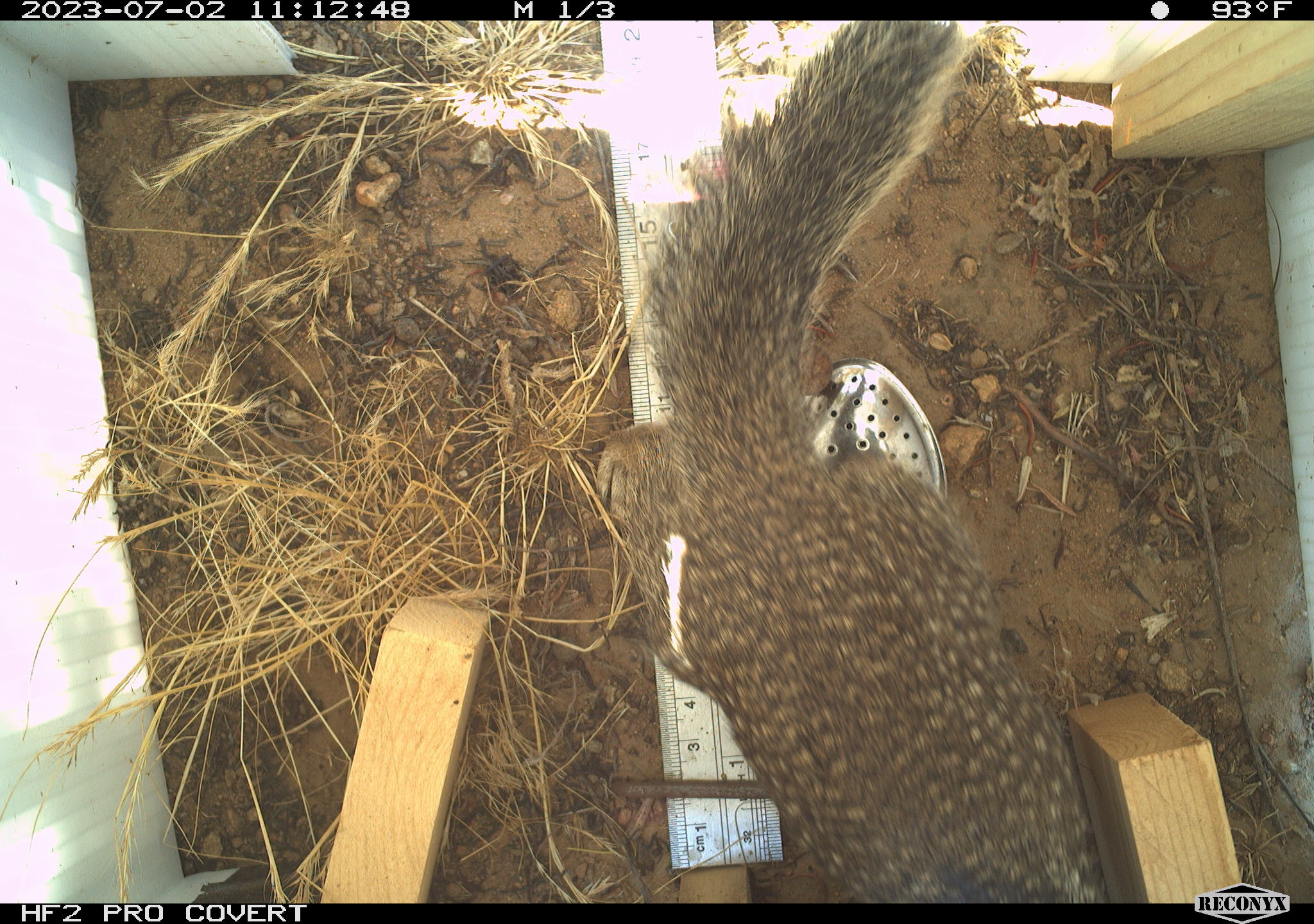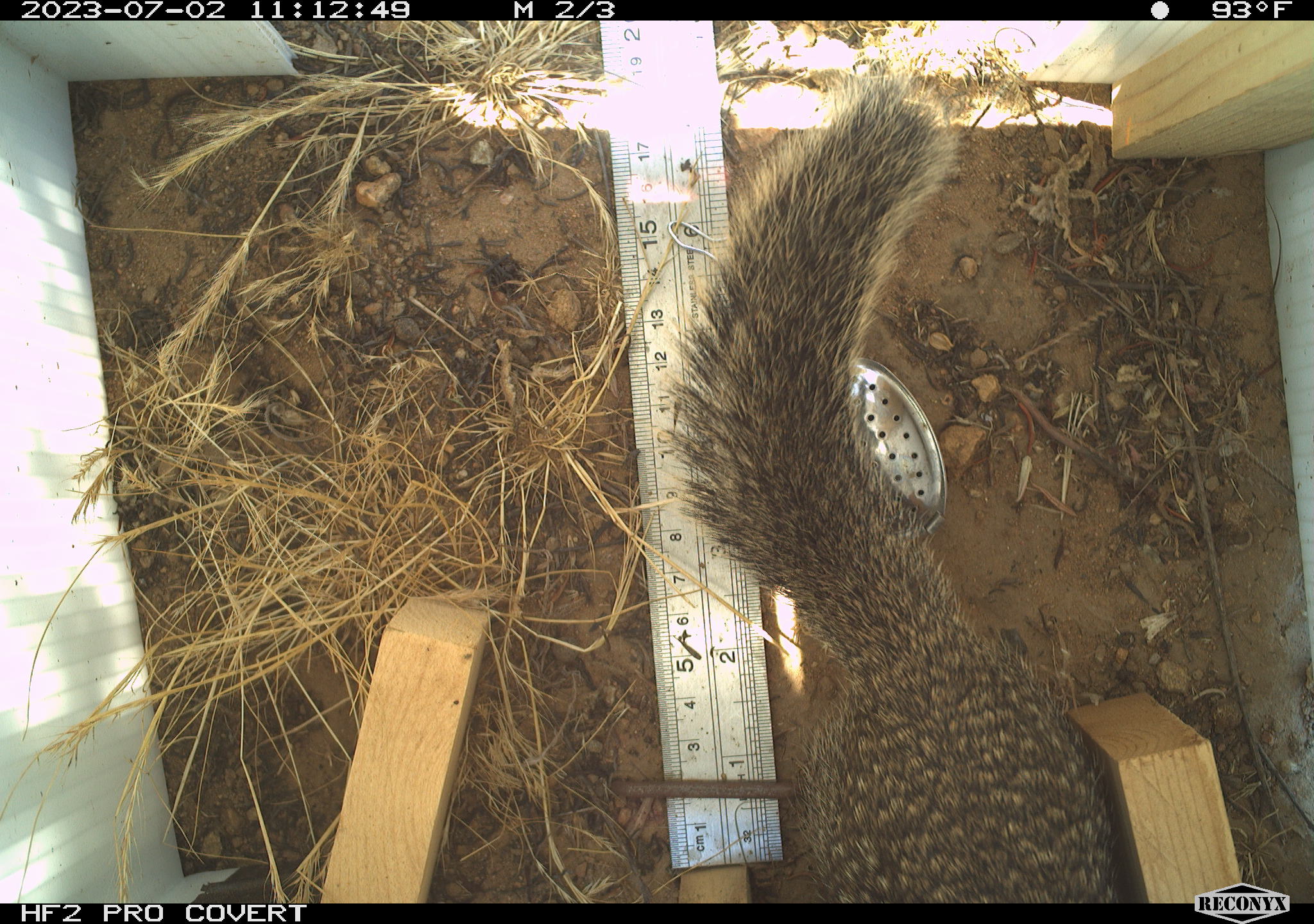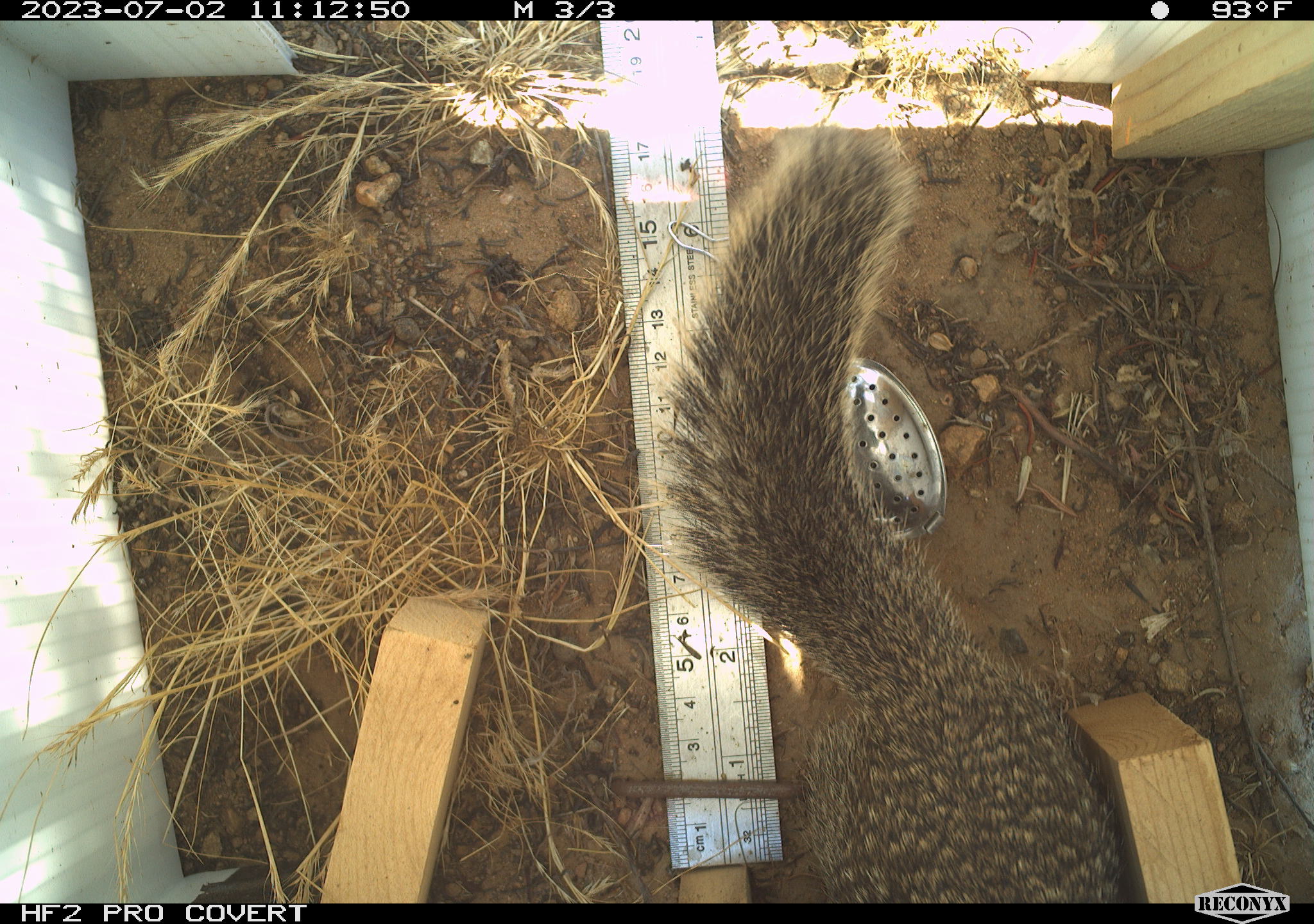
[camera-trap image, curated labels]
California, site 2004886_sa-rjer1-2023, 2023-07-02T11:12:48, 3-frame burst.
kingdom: Animalia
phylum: Chordata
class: Mammalia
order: Rodentia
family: Sciuridae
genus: Otospermophilus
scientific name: Otospermophilus beecheyi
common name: california ground squirrel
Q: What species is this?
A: California ground squirrel (Otospermophilus beecheyi).